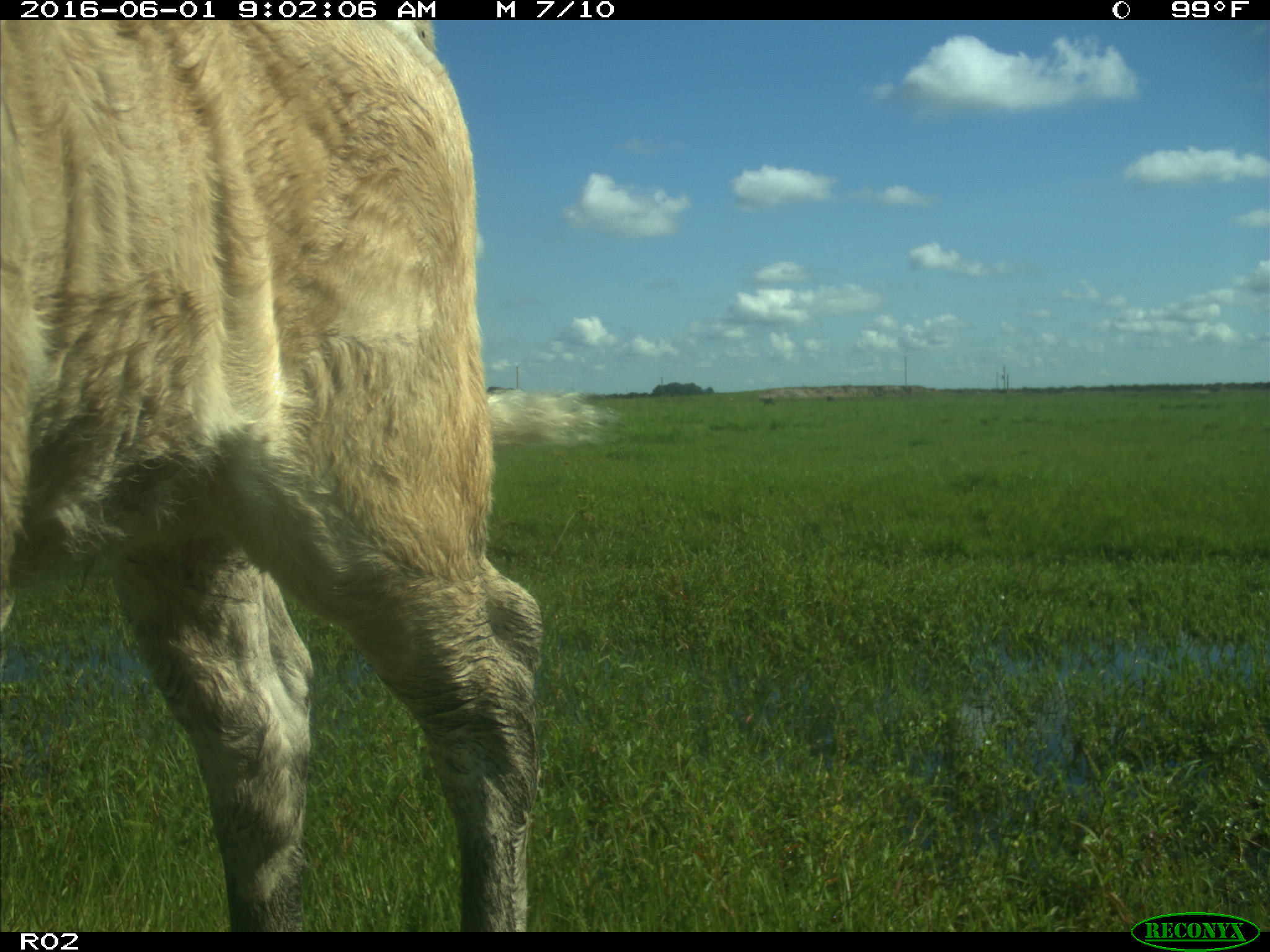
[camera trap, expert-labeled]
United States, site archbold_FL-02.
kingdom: Animalia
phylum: Chordata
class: Mammalia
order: Artiodactyla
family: Bovidae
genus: Bos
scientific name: Bos taurus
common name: domestic cow